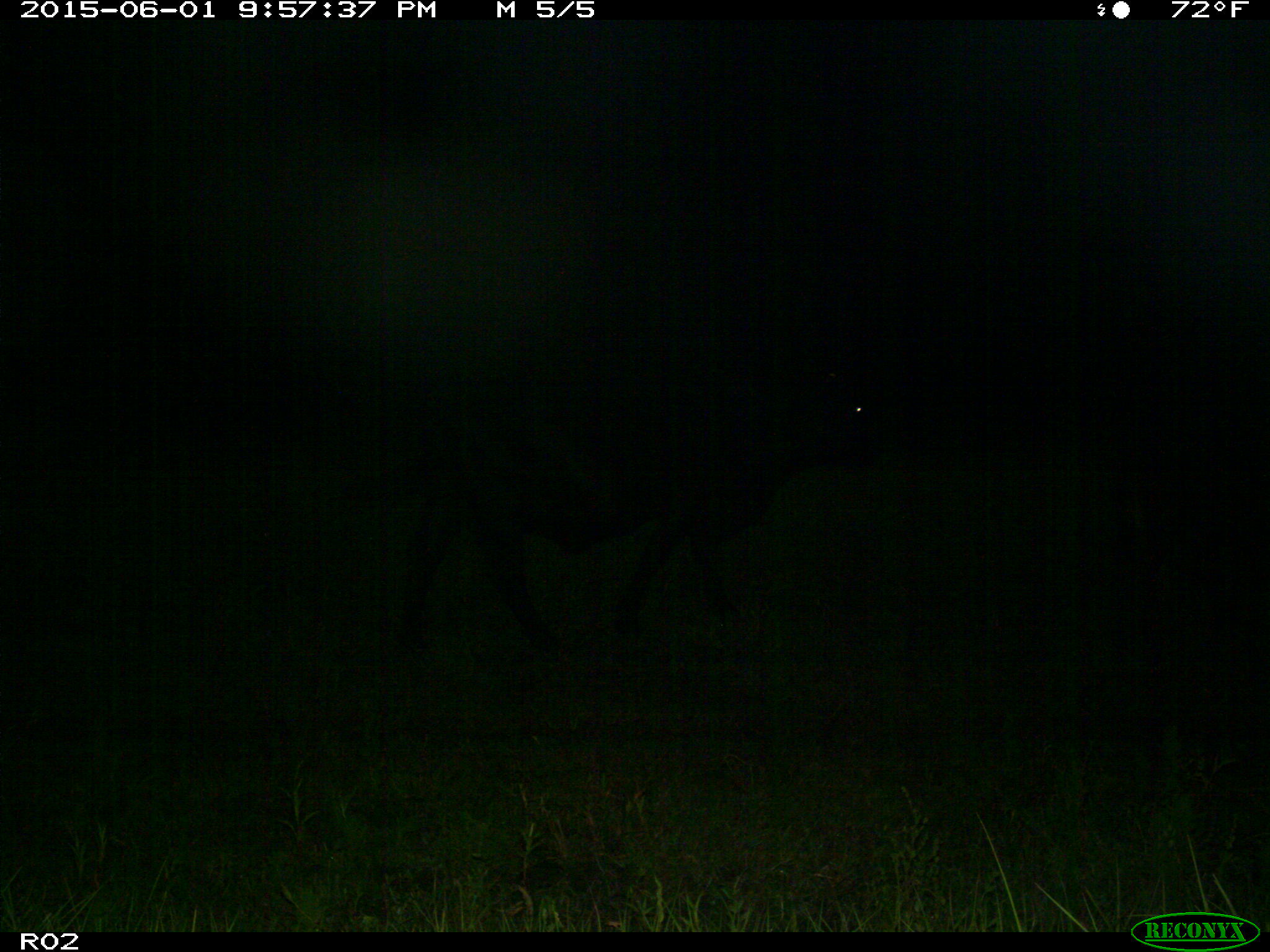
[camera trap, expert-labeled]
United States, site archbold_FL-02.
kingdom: Animalia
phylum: Chordata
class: Mammalia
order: Artiodactyla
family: Bovidae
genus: Bos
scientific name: Bos taurus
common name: domestic cow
Bos taurus (domestic cow).